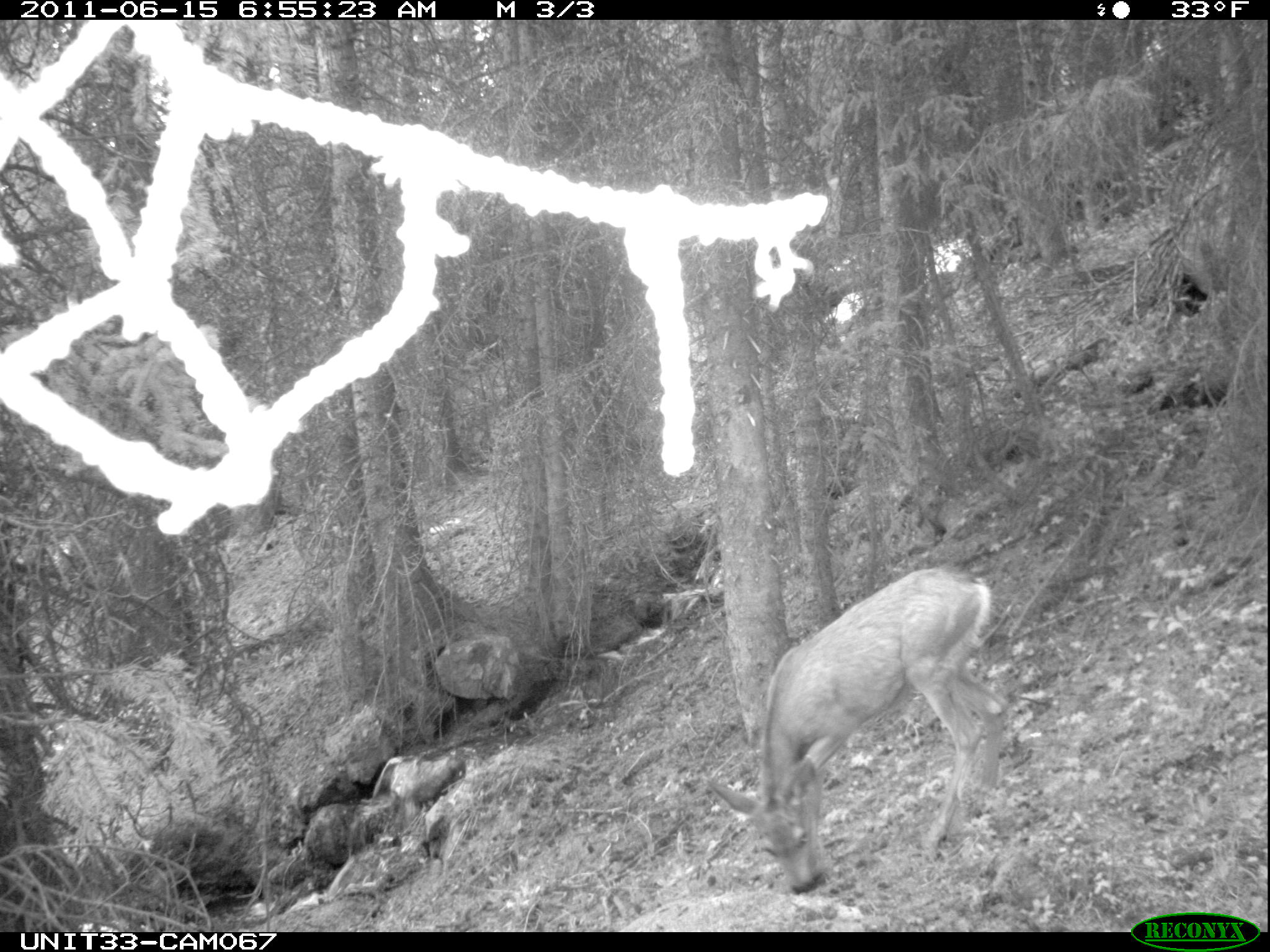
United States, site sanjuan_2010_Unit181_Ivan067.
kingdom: Animalia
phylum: Chordata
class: Mammalia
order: Artiodactyla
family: Cervidae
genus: Odocoileus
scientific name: Odocoileus hemionus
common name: mule deer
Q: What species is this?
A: Odocoileus hemionus (mule deer).